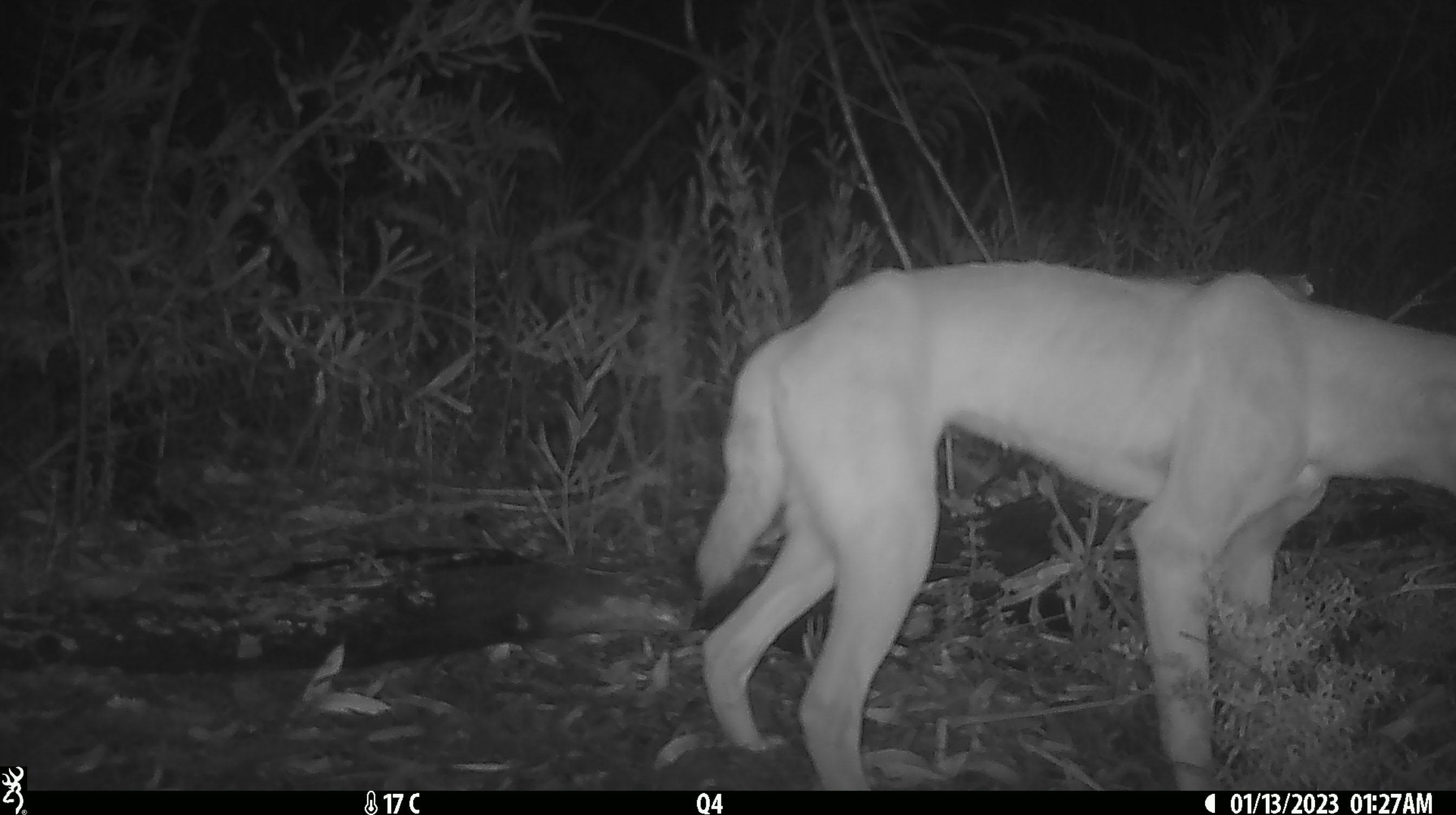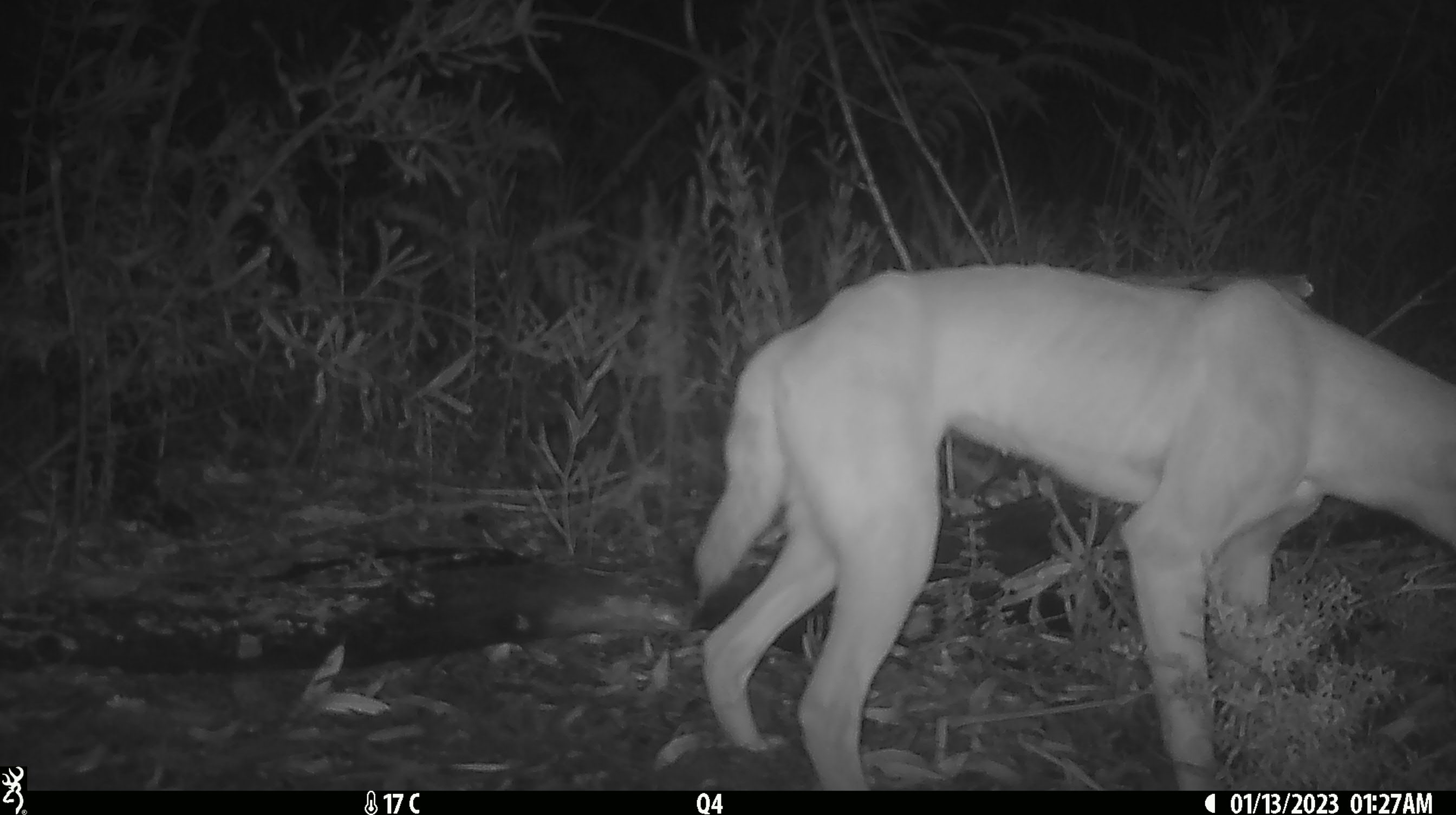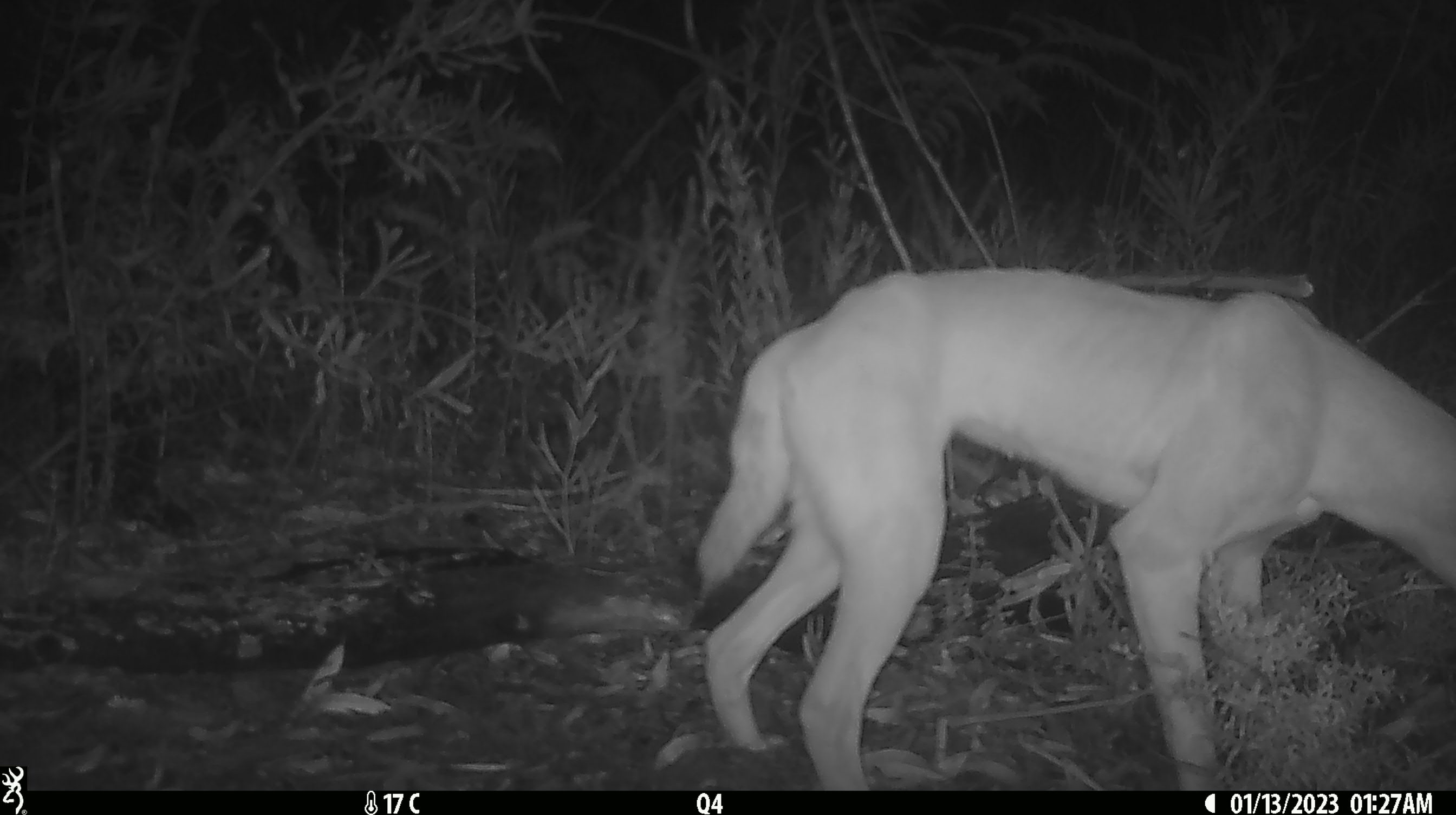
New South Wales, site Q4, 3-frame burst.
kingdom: Animalia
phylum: Chordata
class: Mammalia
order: Carnivora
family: Canidae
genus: Canis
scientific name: Canis familiaris dingo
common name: dingo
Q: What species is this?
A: Dingo (Canis familiaris dingo).